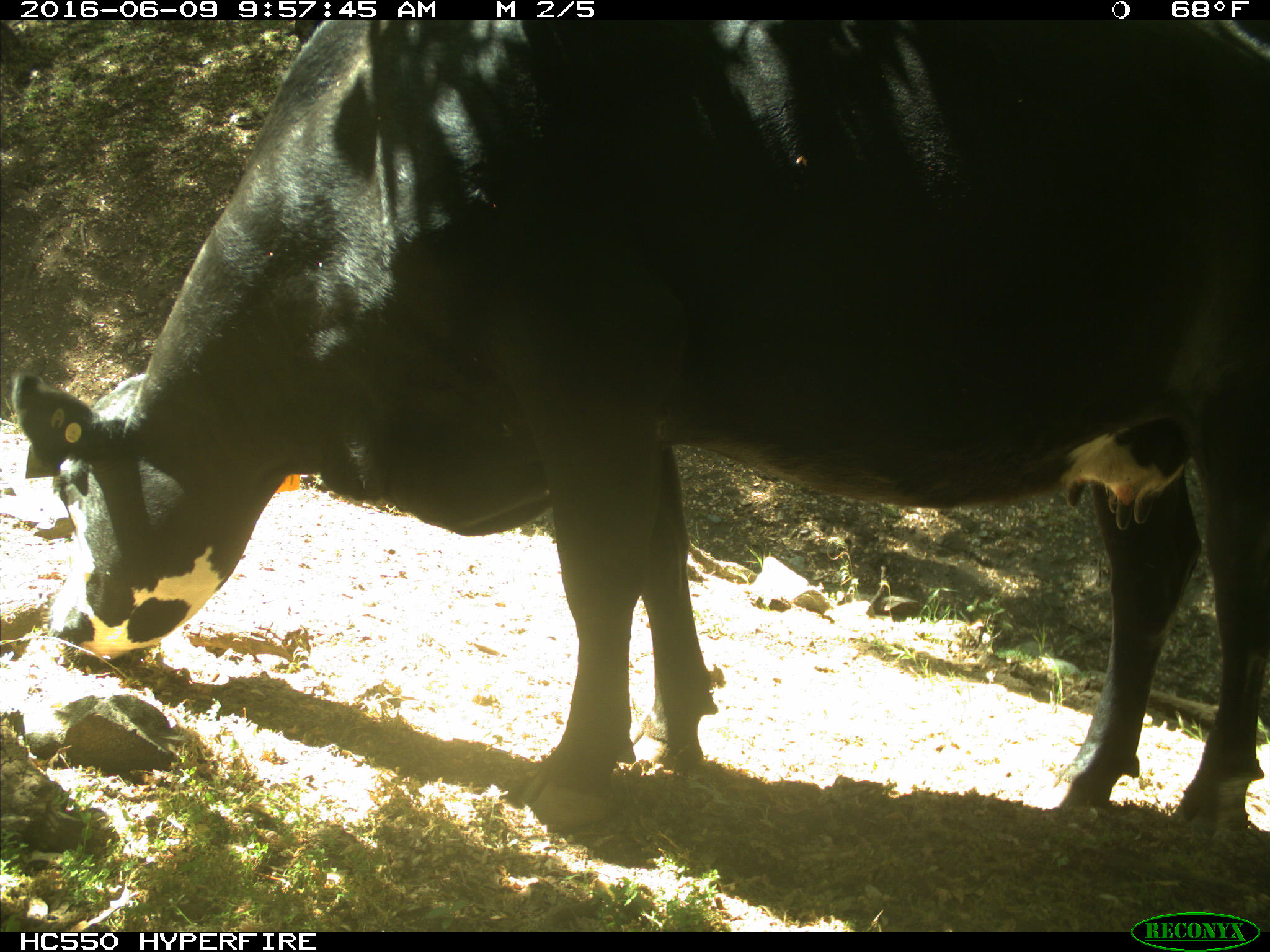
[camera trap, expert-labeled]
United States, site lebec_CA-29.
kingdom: Animalia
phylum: Chordata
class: Mammalia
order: Artiodactyla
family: Bovidae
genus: Bos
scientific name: Bos taurus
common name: domestic cow